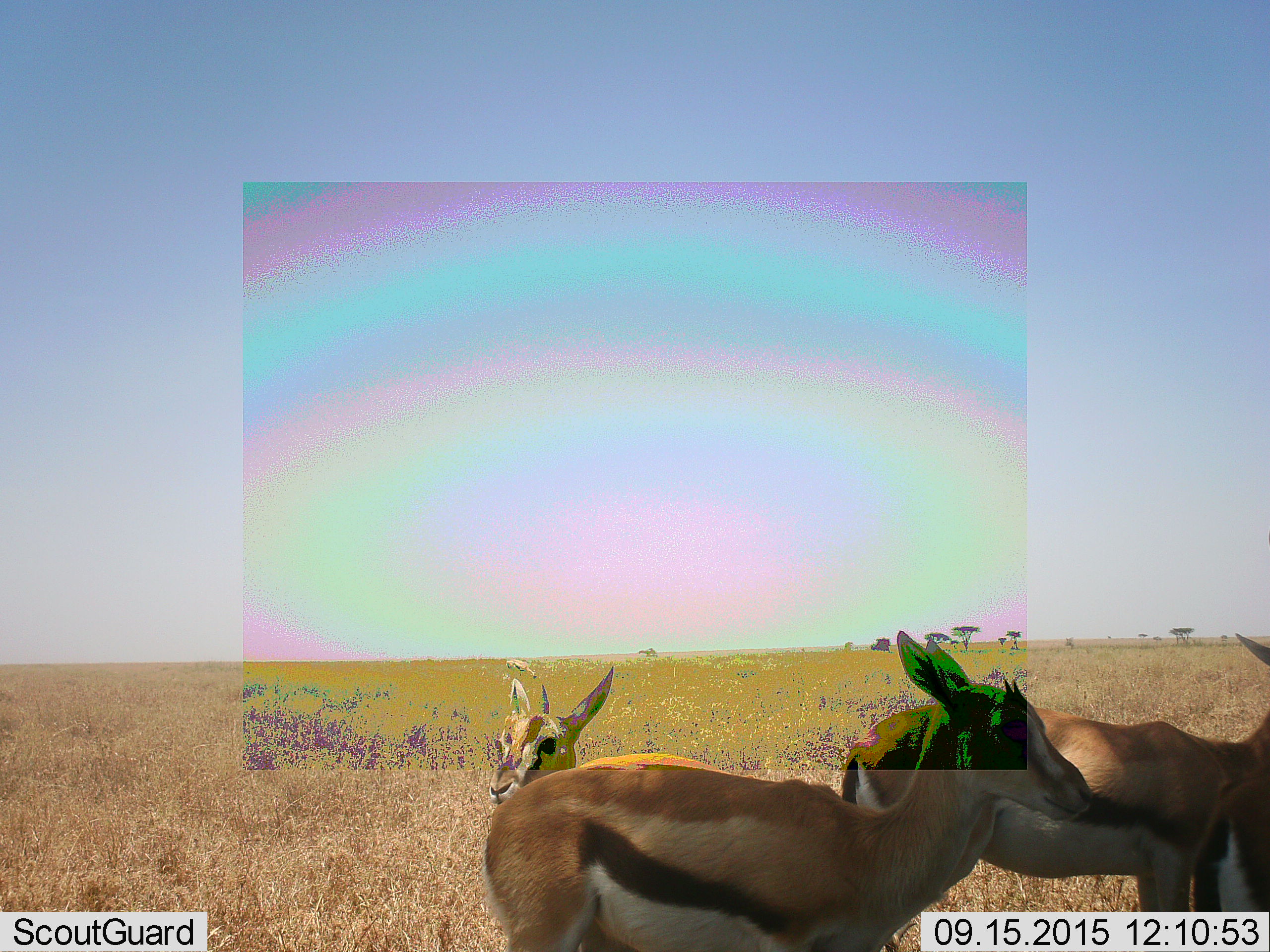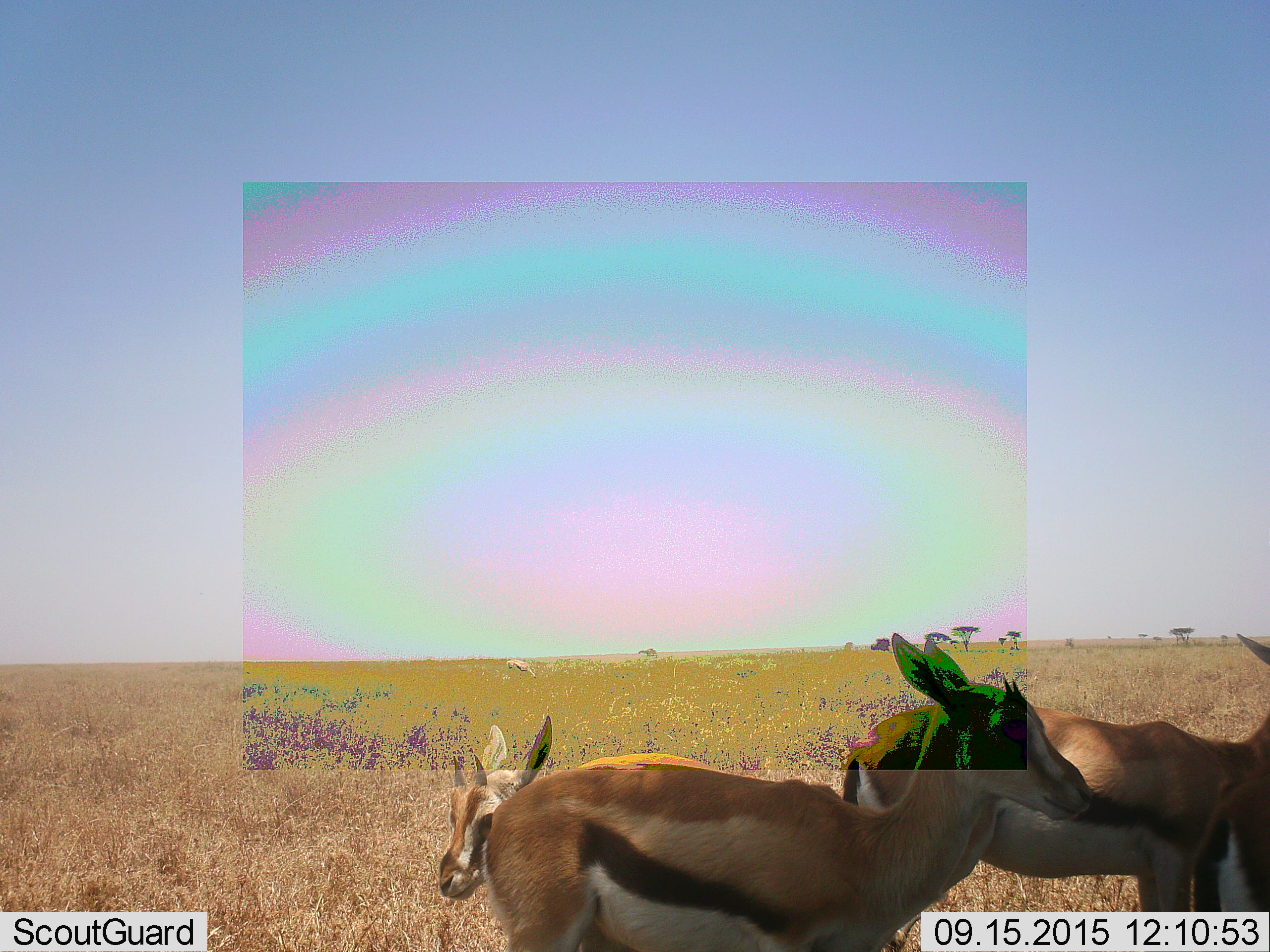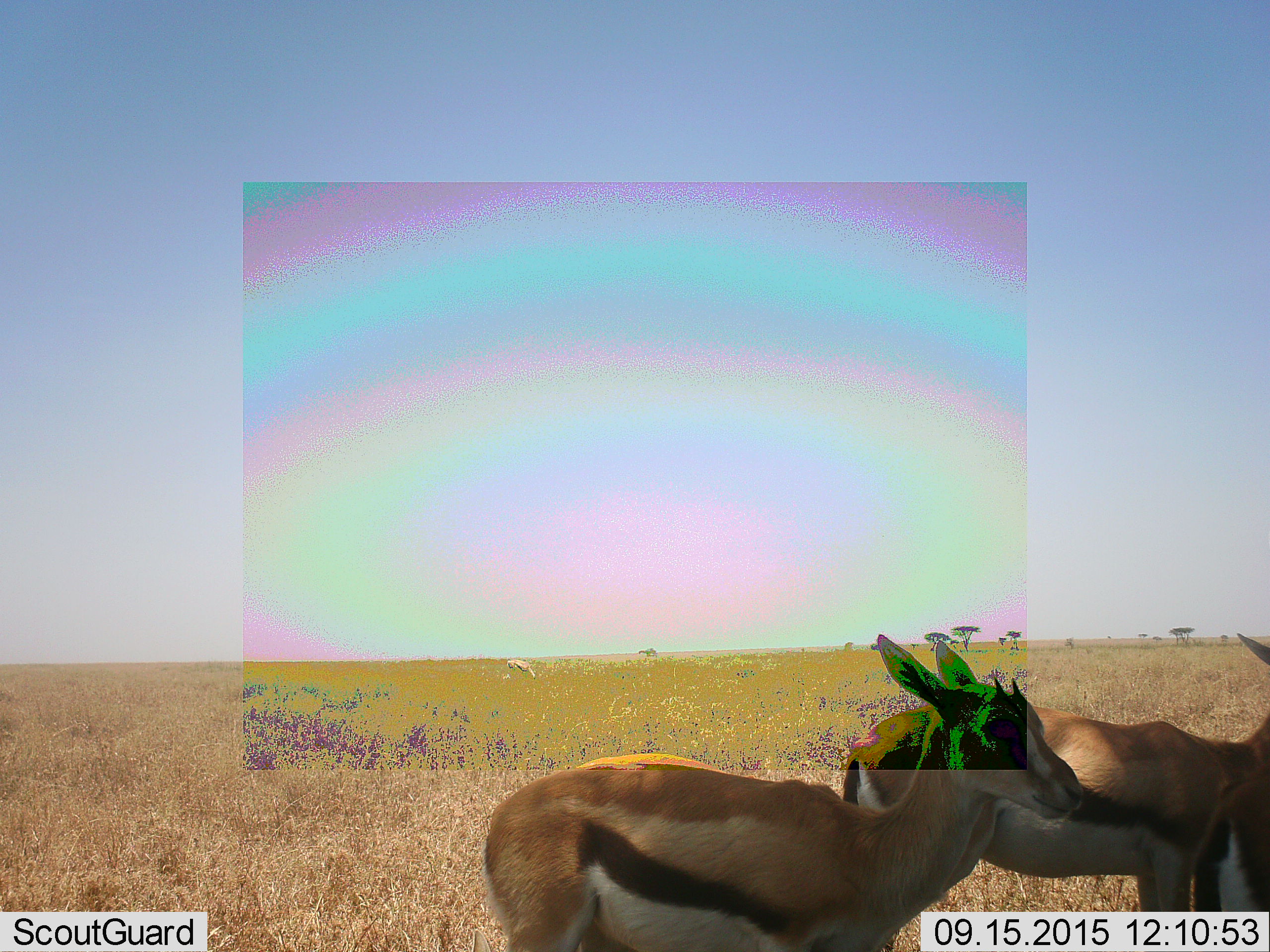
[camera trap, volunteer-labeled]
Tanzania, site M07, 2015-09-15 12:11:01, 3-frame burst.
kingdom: Animalia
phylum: Chordata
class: Mammalia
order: Artiodactyla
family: Bovidae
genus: Eudorcas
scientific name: Eudorcas thomsonii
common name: thomson's gazelle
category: gazellethomsons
Gazellethomsons (thomson's gazelle) (Eudorcas thomsonii), count 3. Behavior (volunteer vote fractions): standing 100%, resting 0%, moving 22%, interacting 11%. Young present (vote fraction): 11%. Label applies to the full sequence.